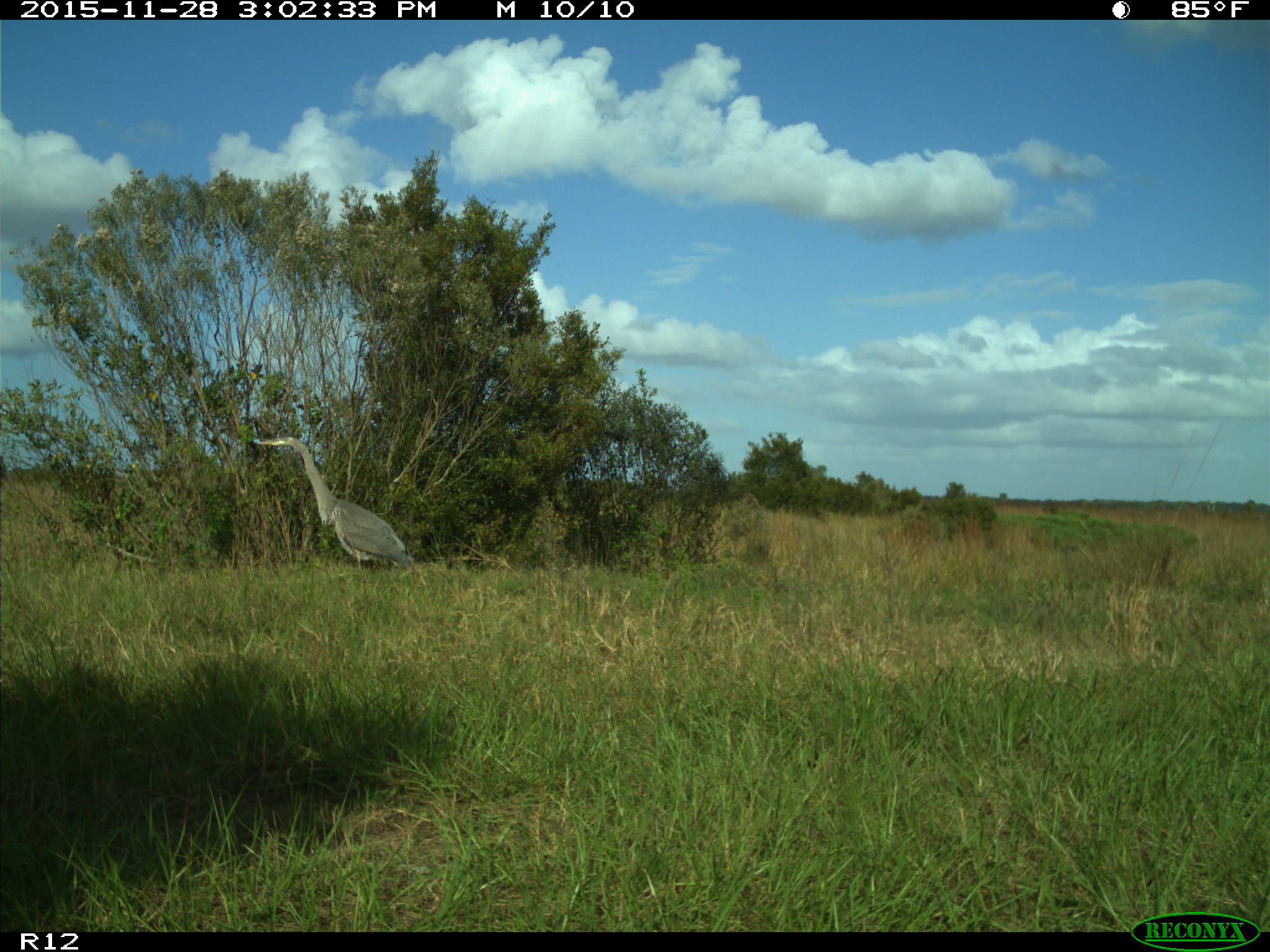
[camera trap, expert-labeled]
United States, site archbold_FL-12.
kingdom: Animalia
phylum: Chordata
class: Aves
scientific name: Aves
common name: birds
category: unidentified bird